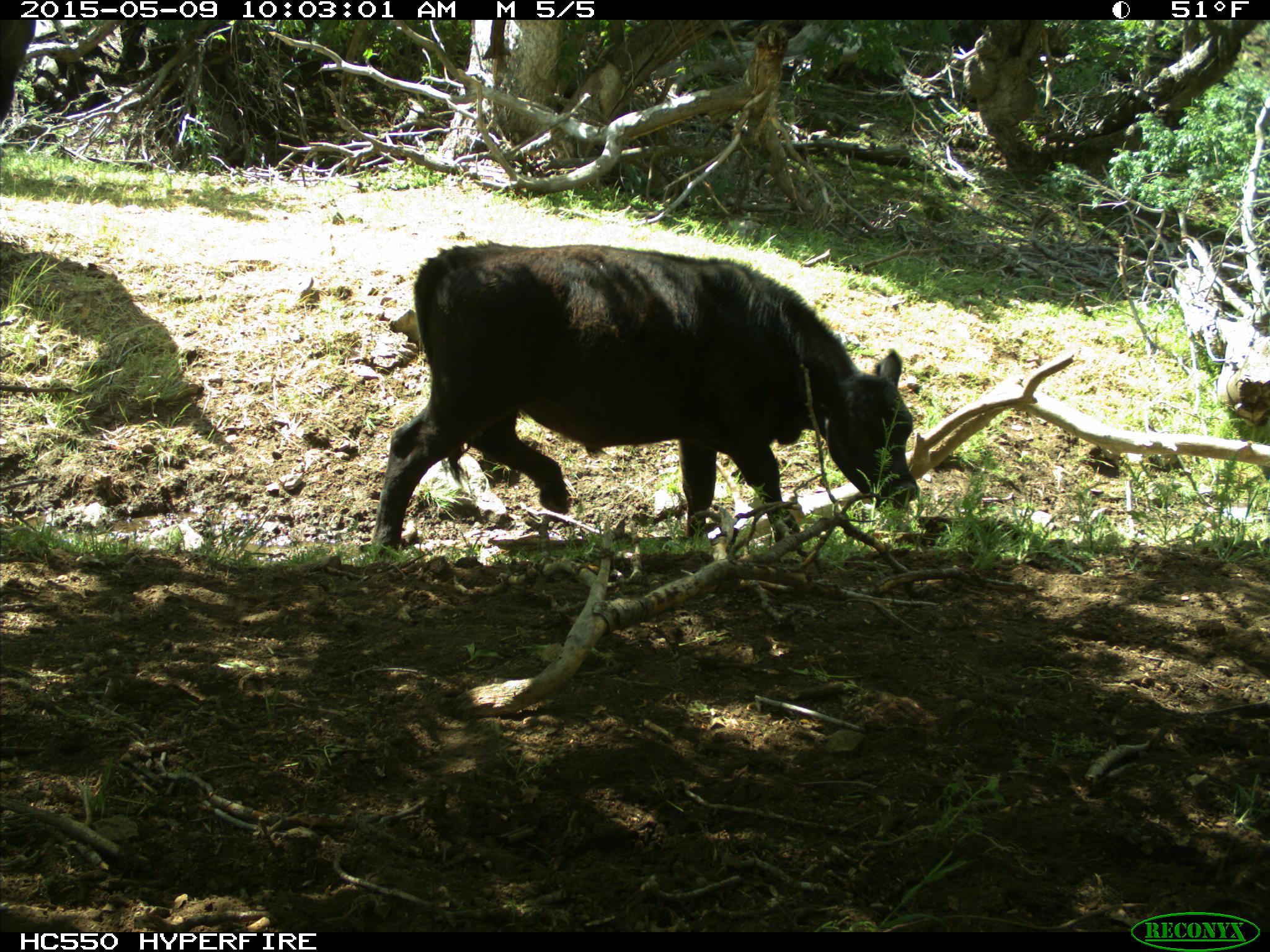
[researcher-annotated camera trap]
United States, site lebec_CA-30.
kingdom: Animalia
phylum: Chordata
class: Mammalia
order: Artiodactyla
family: Bovidae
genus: Bos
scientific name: Bos taurus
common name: domestic cow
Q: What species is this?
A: Bos taurus (domestic cow).